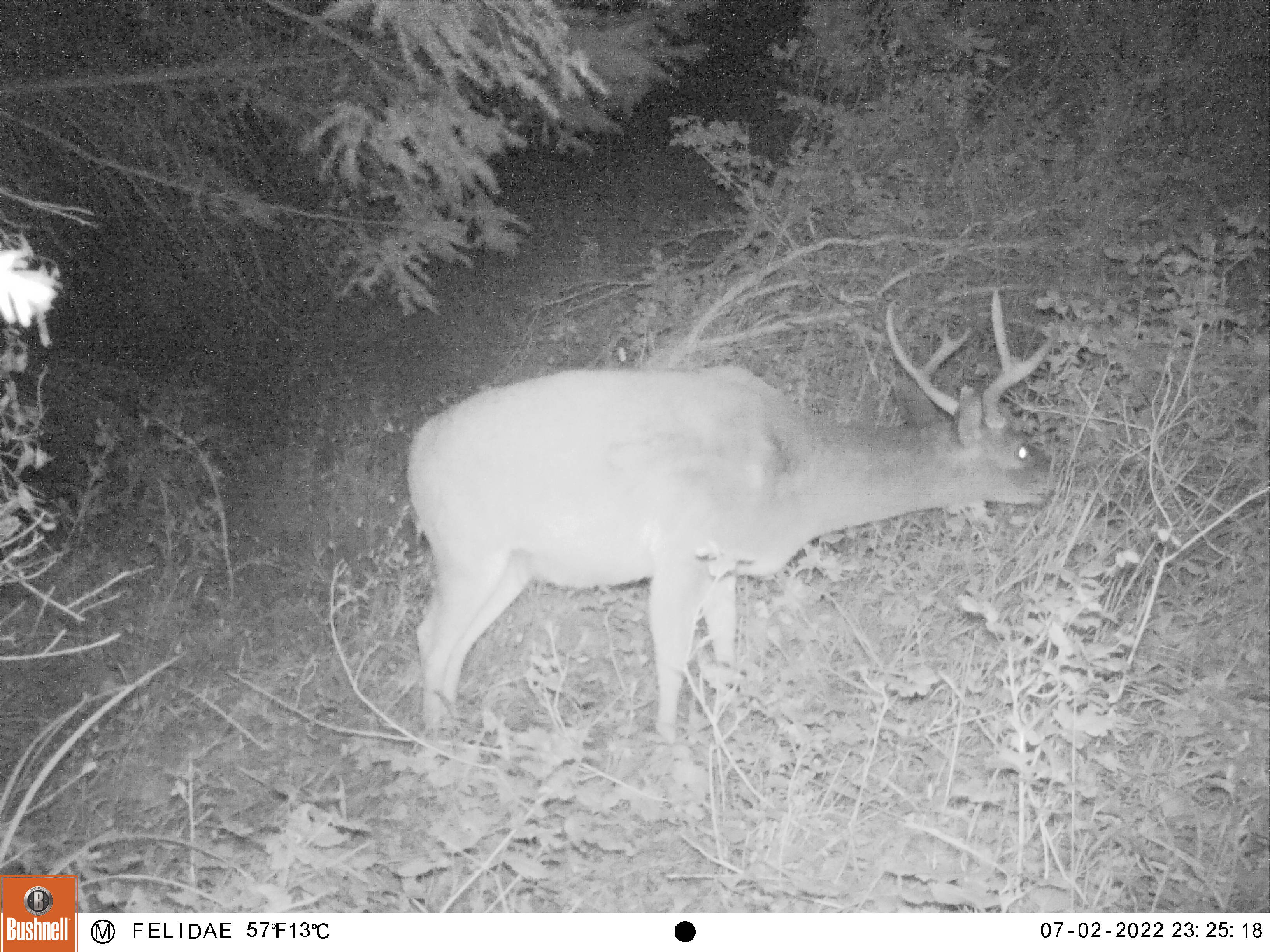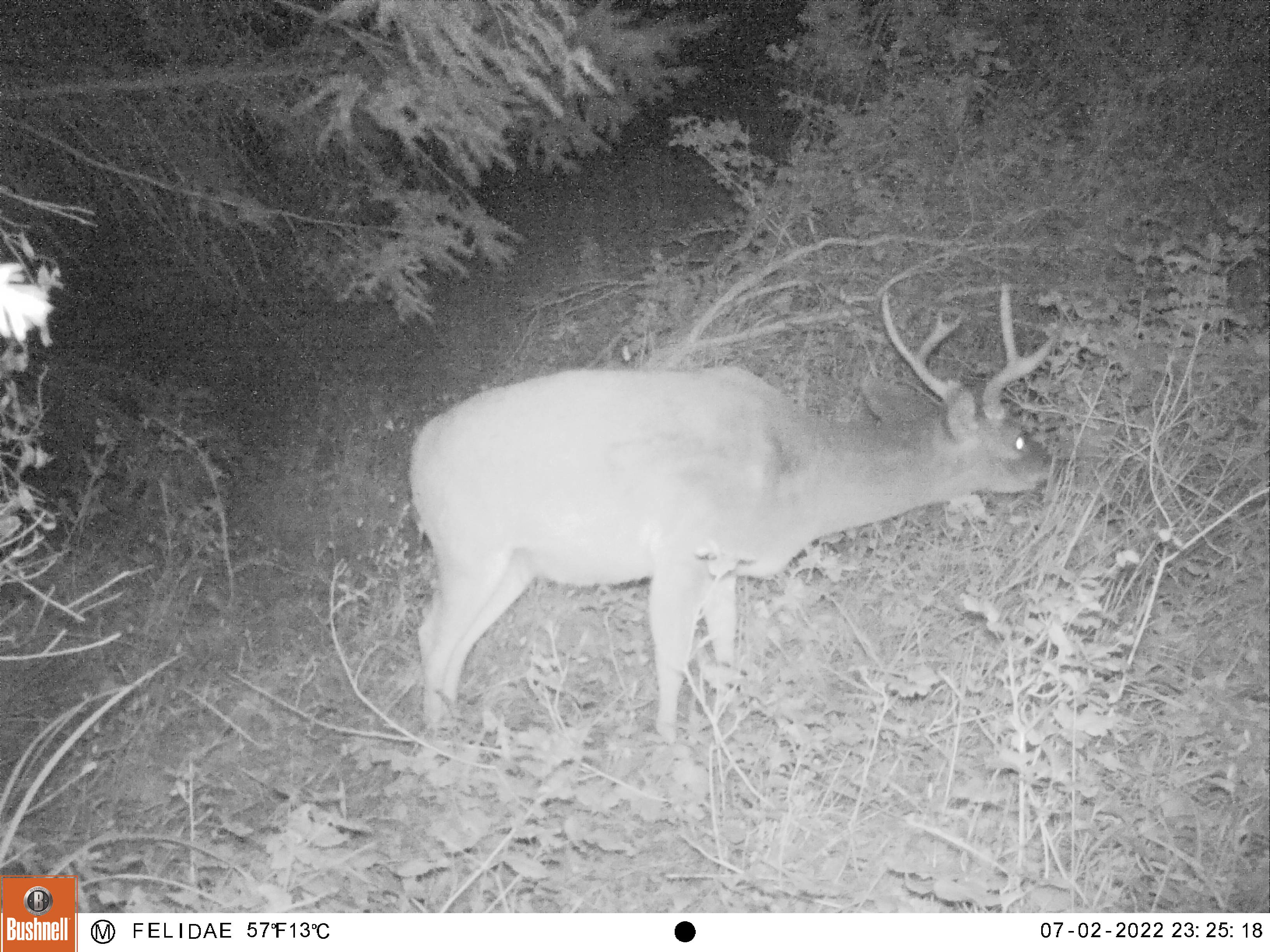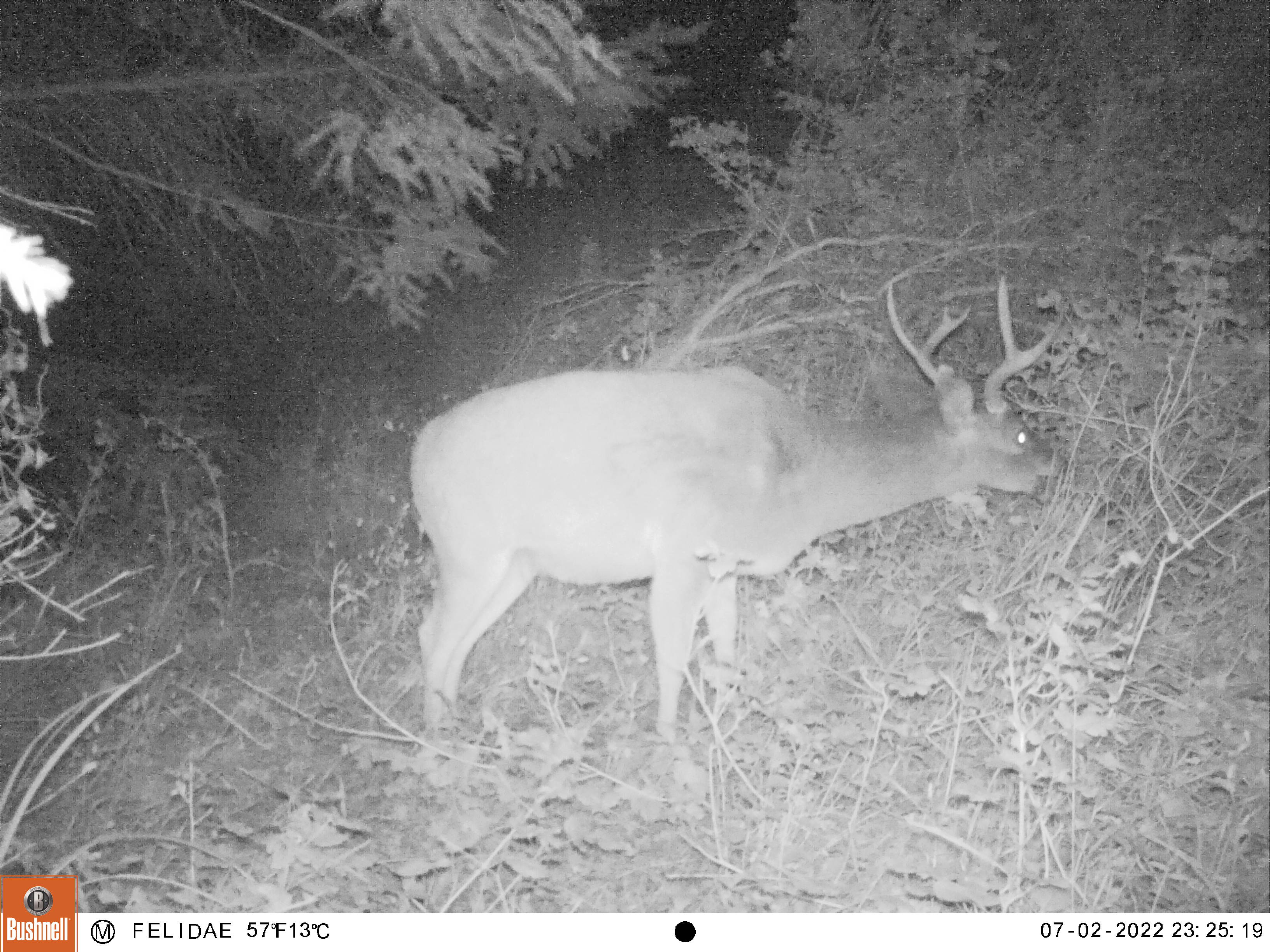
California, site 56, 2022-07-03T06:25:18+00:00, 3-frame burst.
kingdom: Animalia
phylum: Chordata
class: Mammalia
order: Artiodactyla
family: Cervidae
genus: Odocoileus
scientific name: Odocoileus hemionus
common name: mule deer